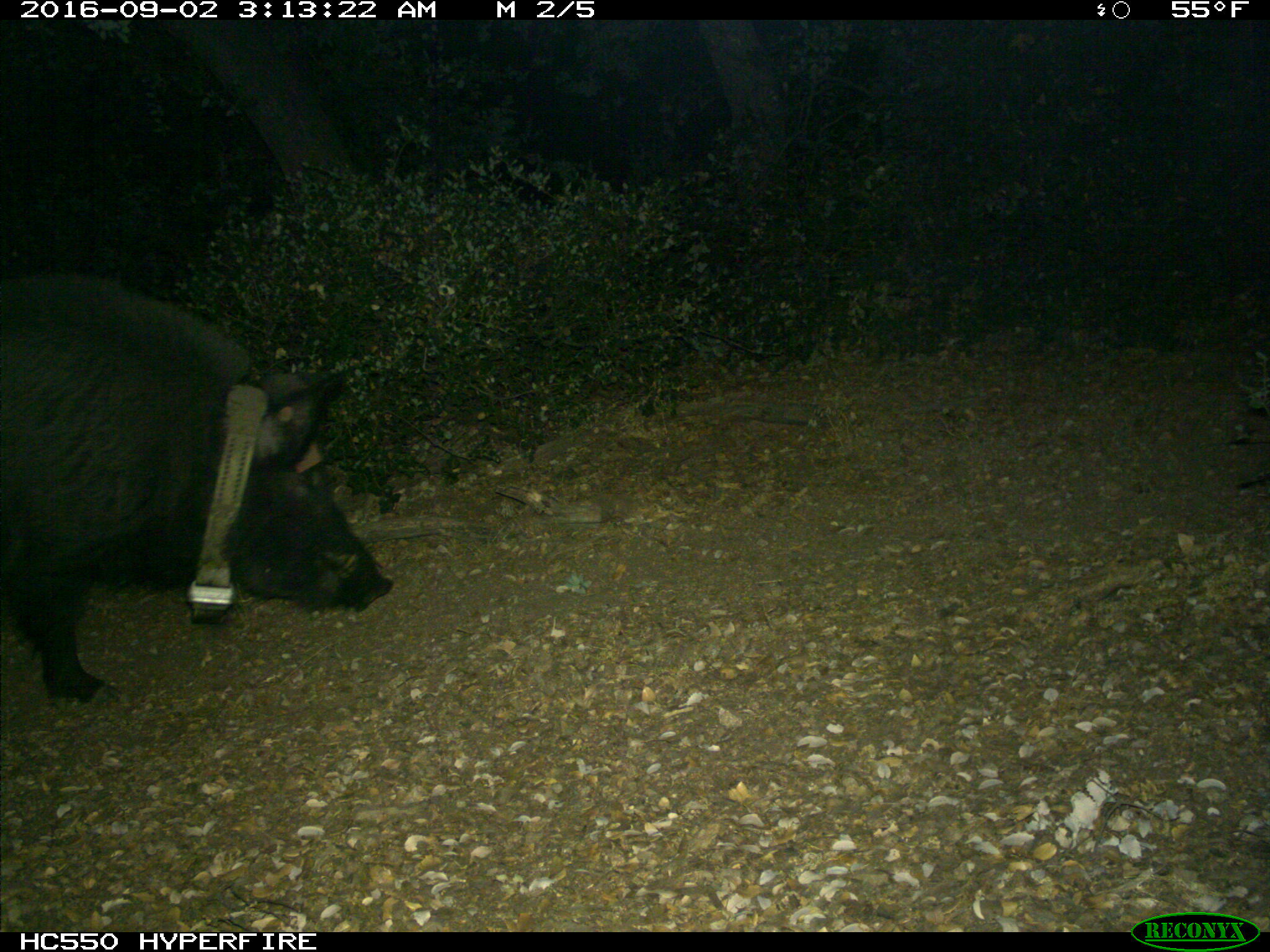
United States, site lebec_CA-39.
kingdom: Animalia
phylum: Chordata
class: Mammalia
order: Artiodactyla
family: Suidae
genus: Sus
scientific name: Sus scrofa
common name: wild boar